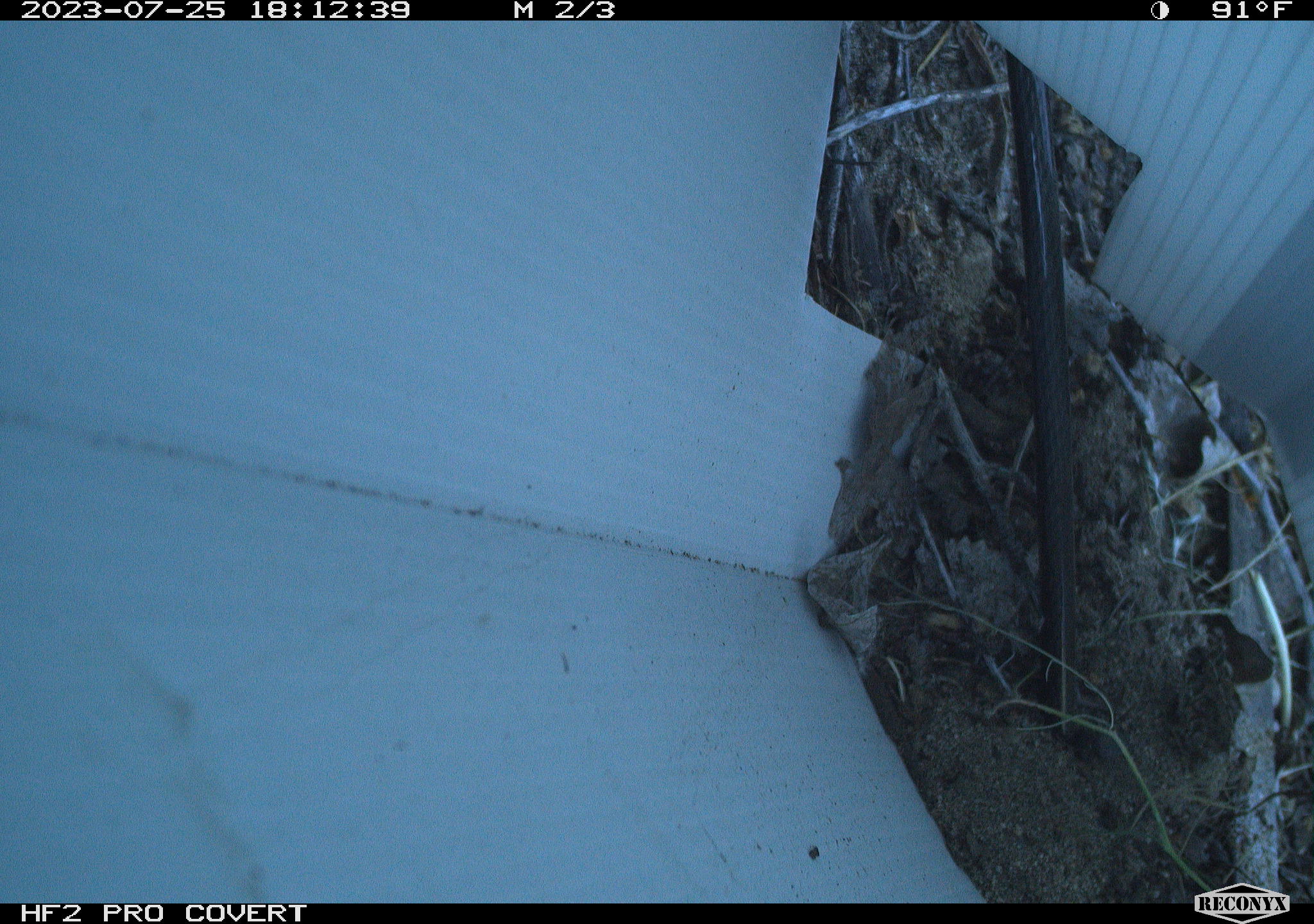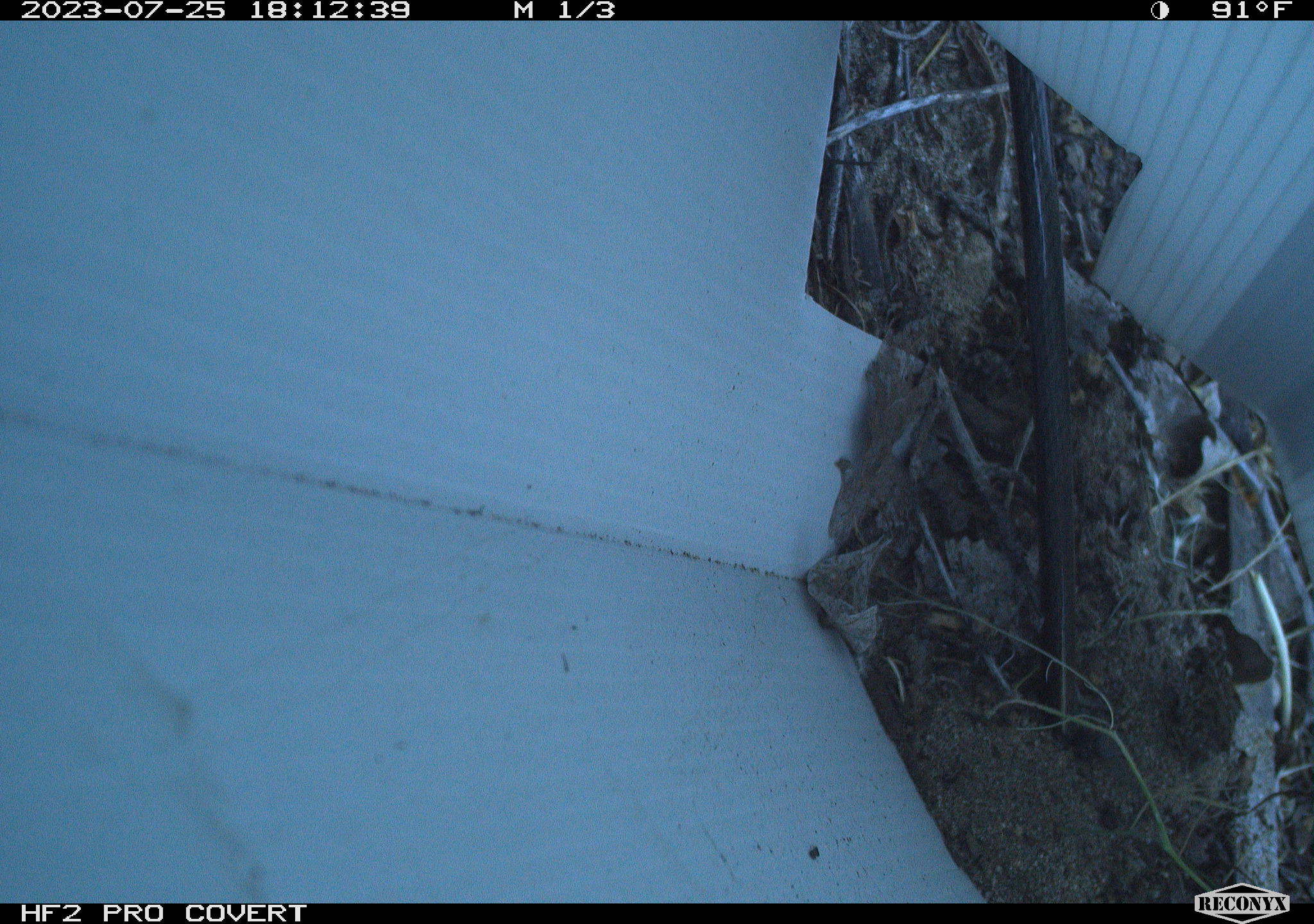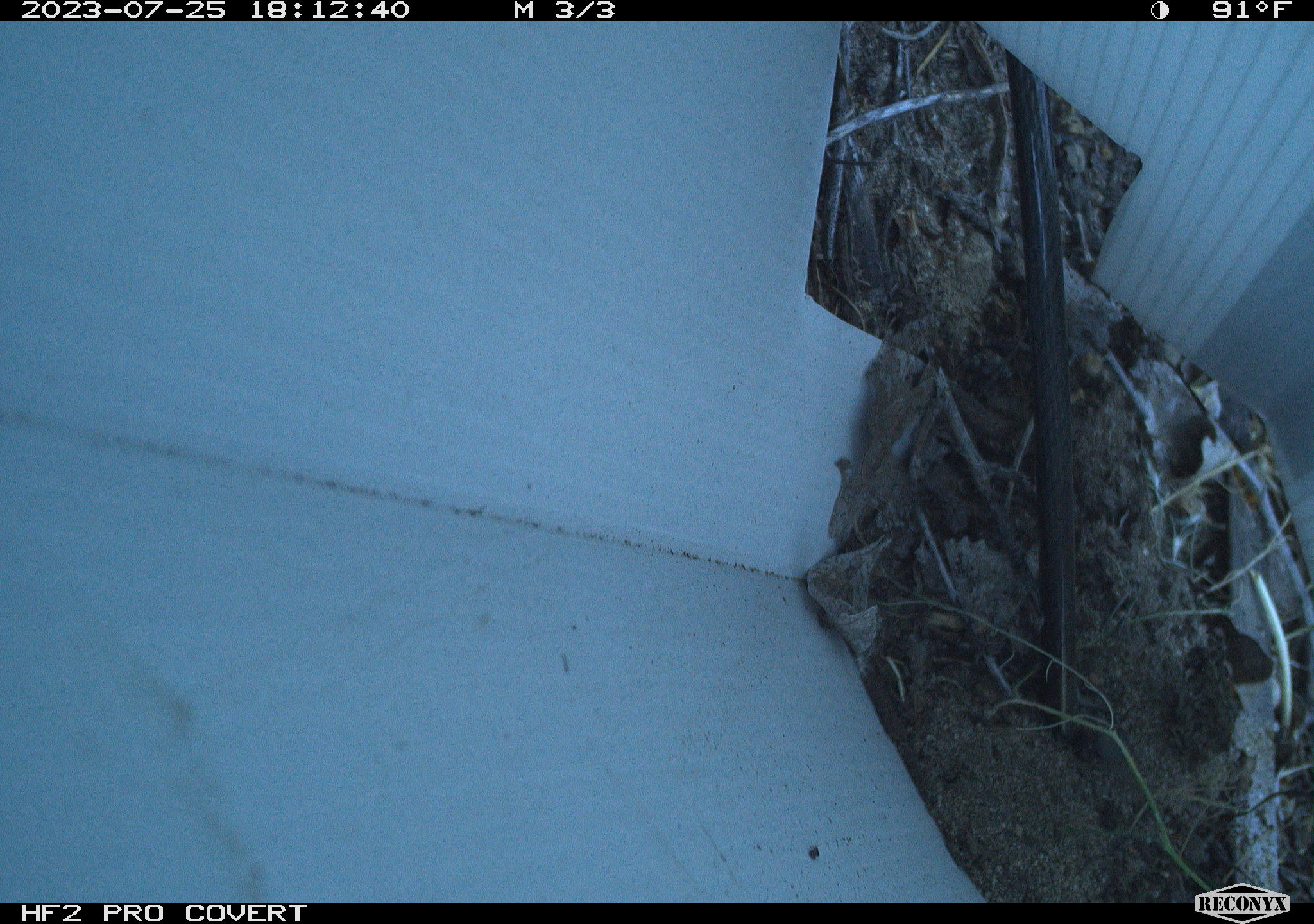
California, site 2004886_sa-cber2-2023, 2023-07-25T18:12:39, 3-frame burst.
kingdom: Animalia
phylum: Chordata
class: Amphibia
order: Anura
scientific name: Anura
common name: frogs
Frogs (Anura).